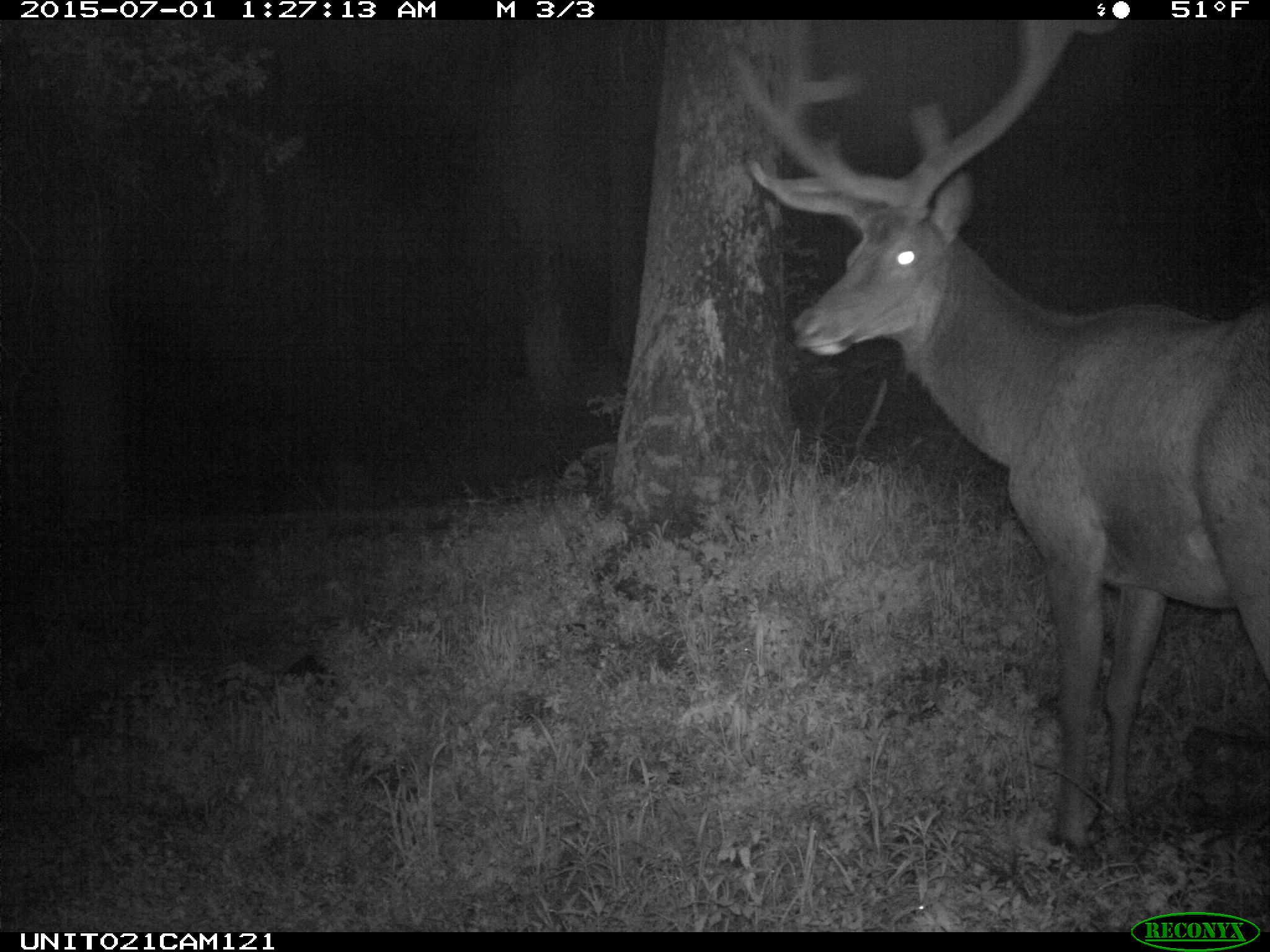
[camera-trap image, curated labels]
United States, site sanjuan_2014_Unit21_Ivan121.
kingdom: Animalia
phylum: Chordata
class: Mammalia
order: Artiodactyla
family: Cervidae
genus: Cervus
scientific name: Cervus elaphus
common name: red deer